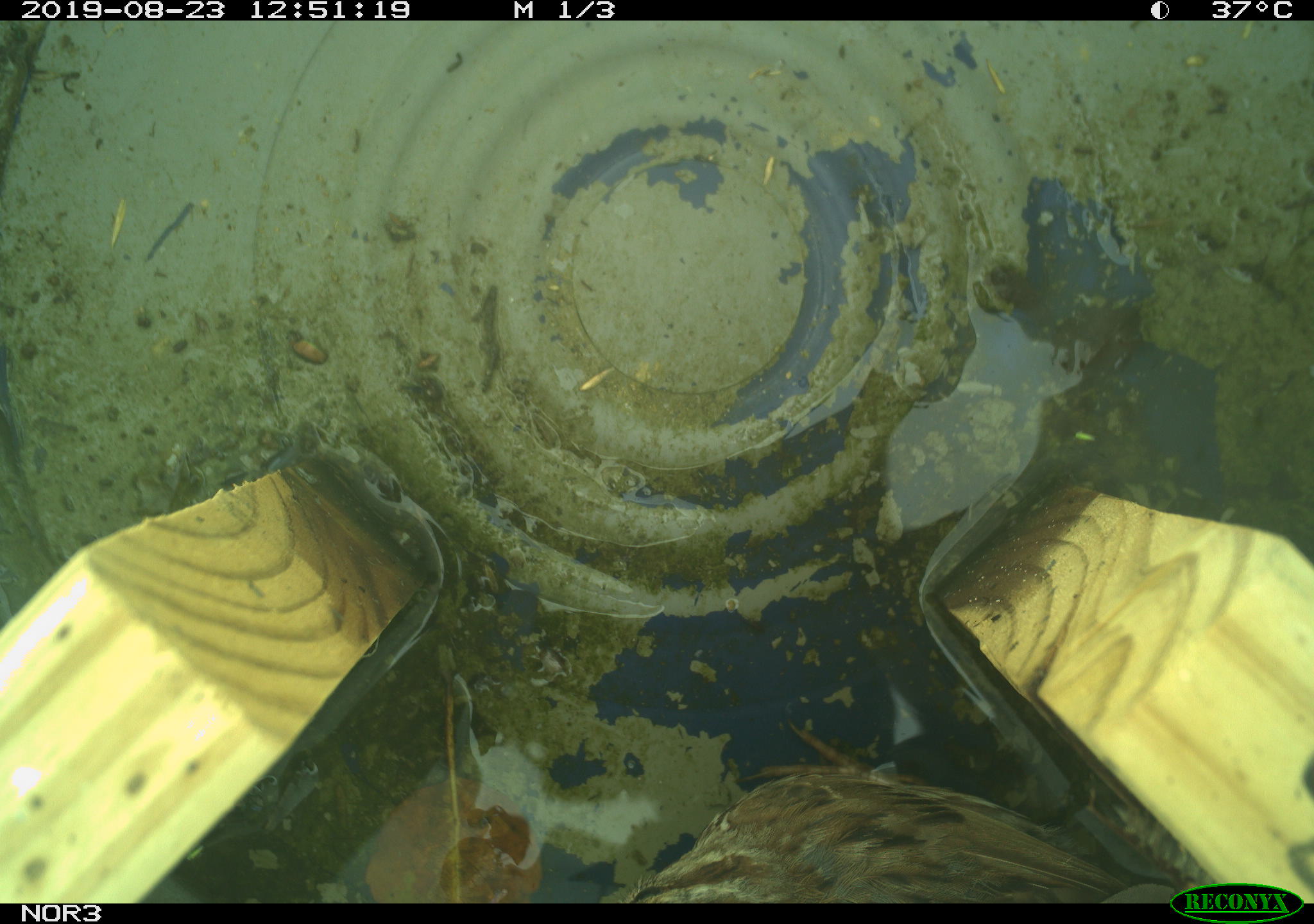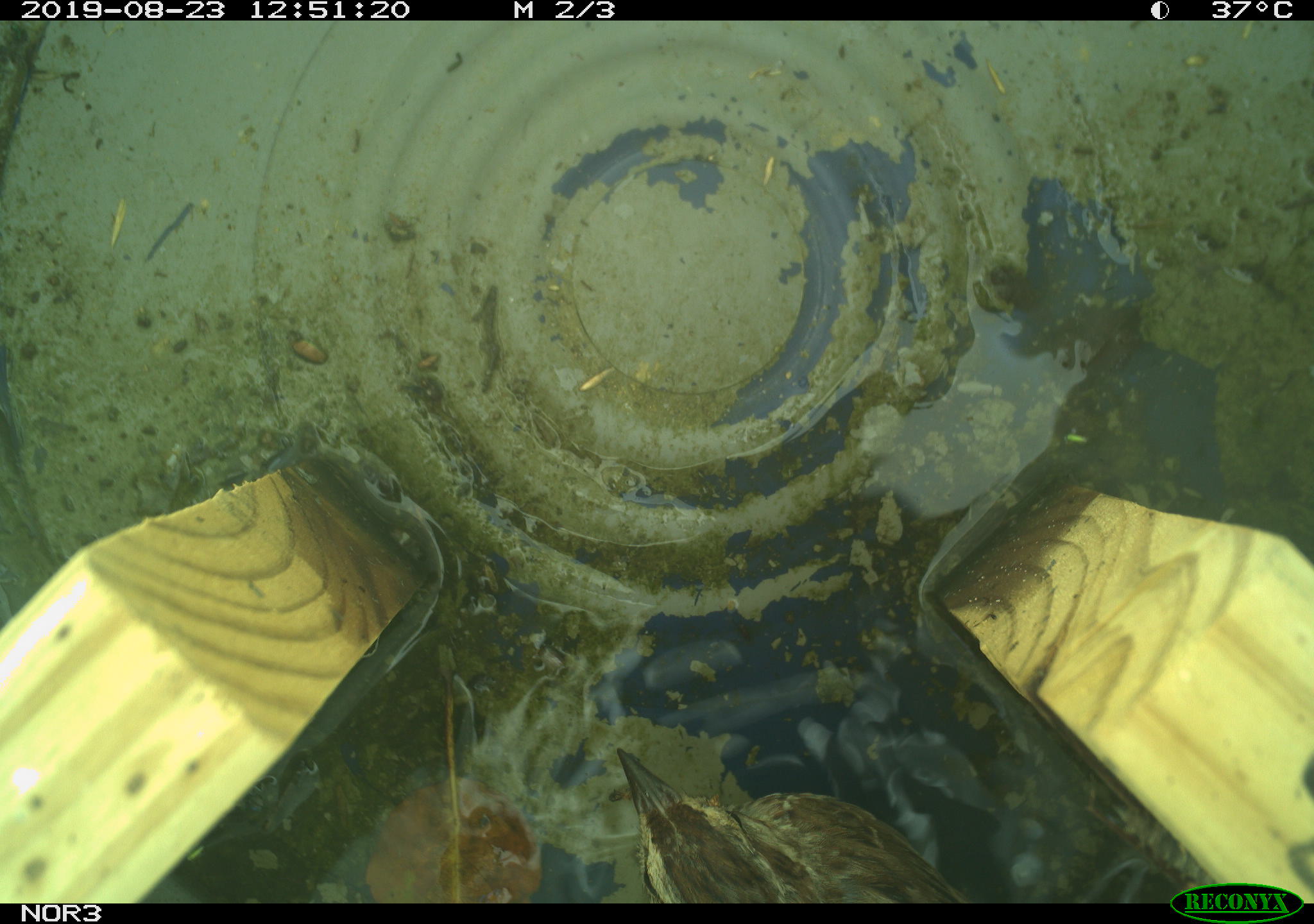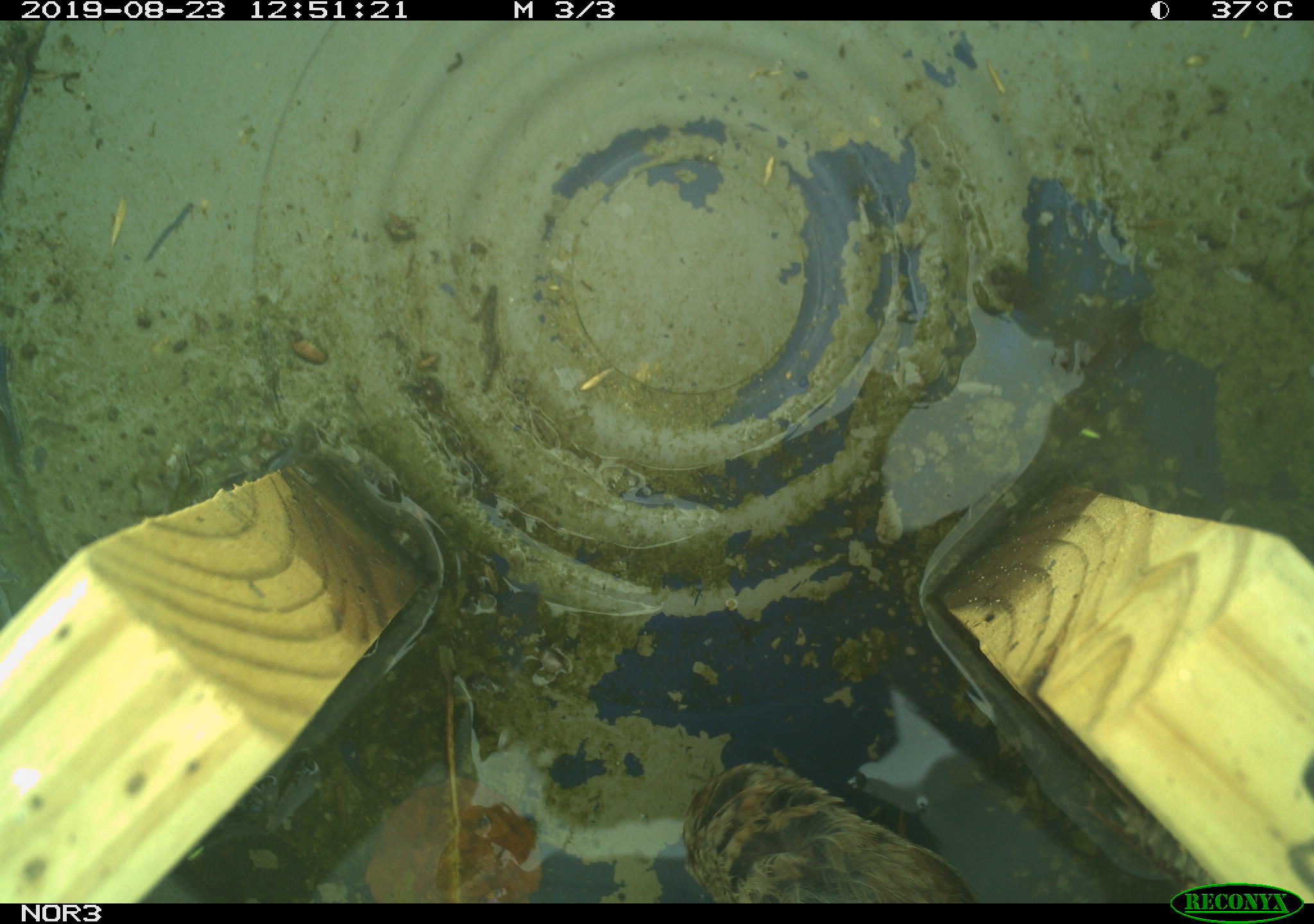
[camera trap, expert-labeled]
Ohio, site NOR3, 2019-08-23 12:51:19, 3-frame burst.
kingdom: Animalia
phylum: Chordata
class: Aves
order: Passeriformes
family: Passerellidae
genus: Melospiza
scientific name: Melospiza melodia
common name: song sparrow